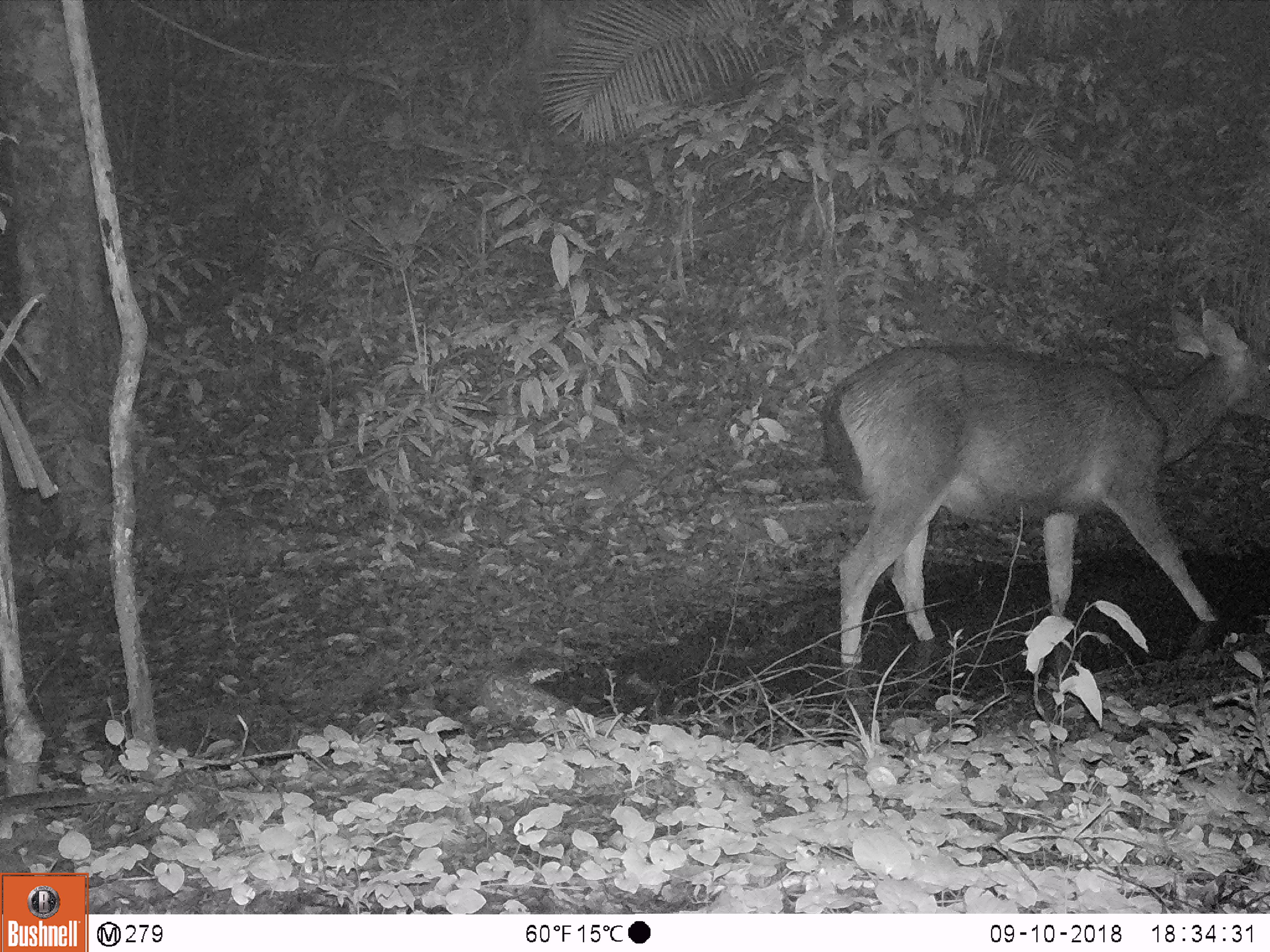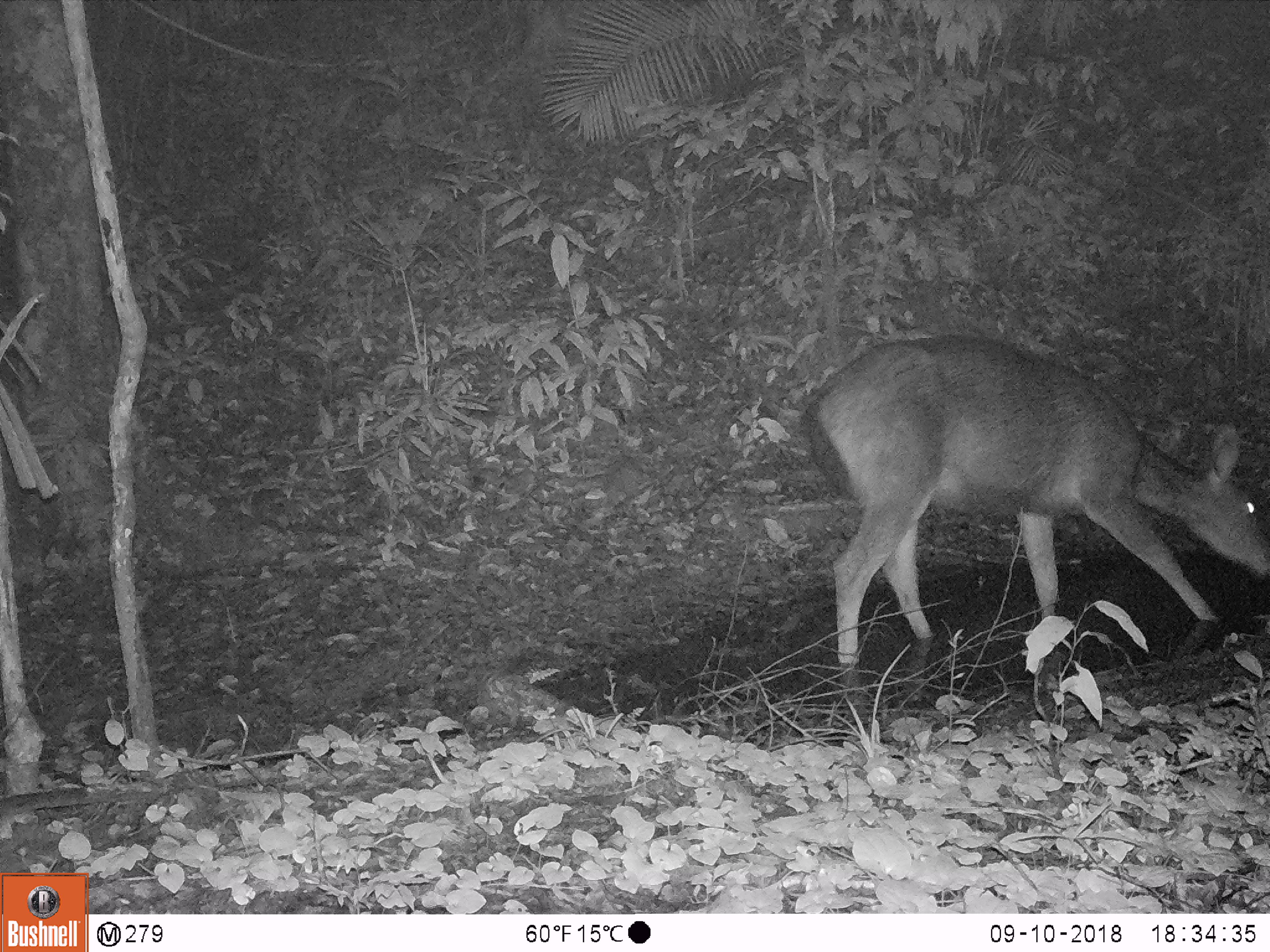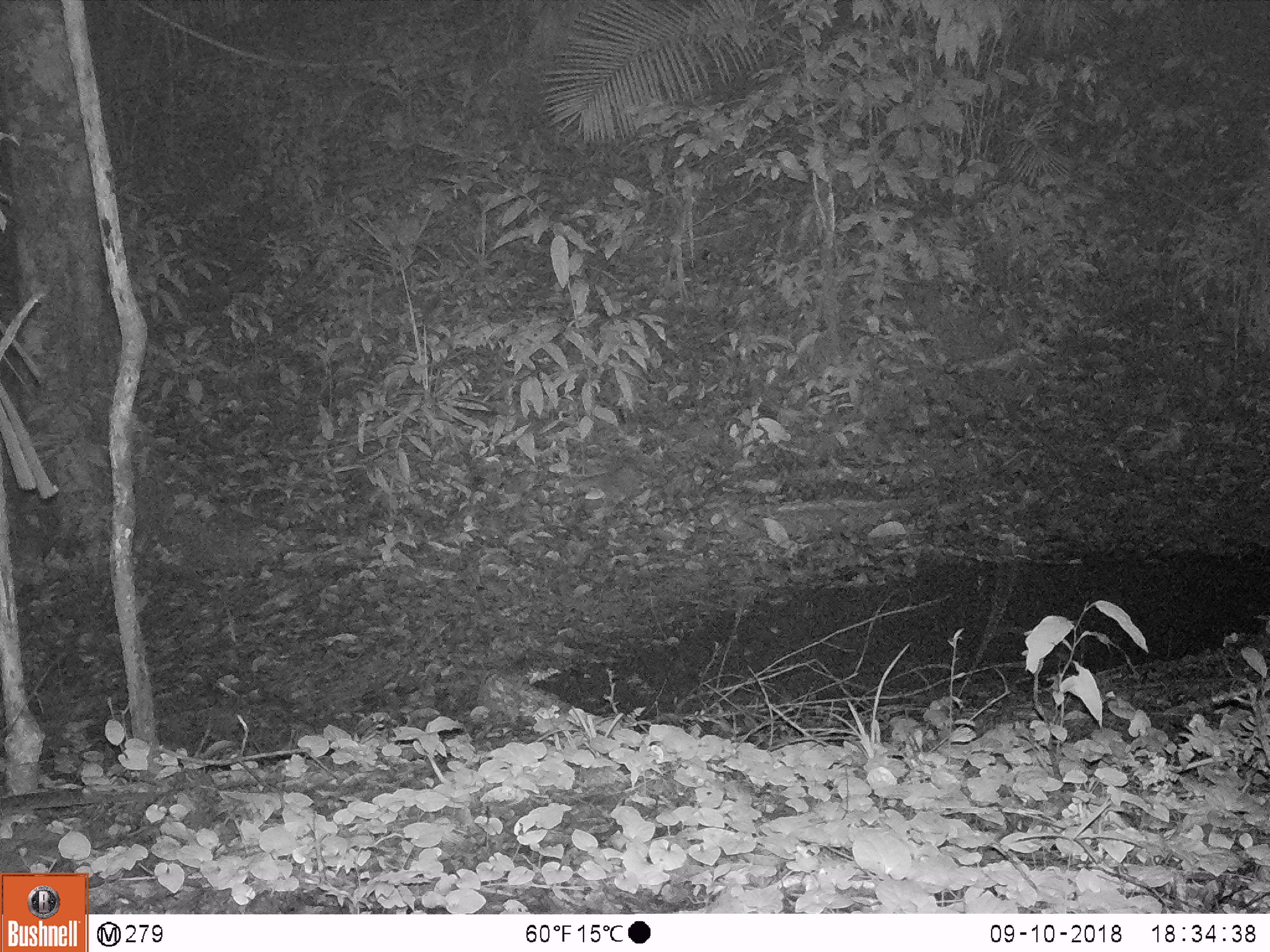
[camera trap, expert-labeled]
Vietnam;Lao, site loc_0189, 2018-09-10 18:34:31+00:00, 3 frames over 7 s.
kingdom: Animalia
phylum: Chordata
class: Mammalia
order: Artiodactyla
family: Cervidae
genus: Rusa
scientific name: Rusa unicolor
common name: sambar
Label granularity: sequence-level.